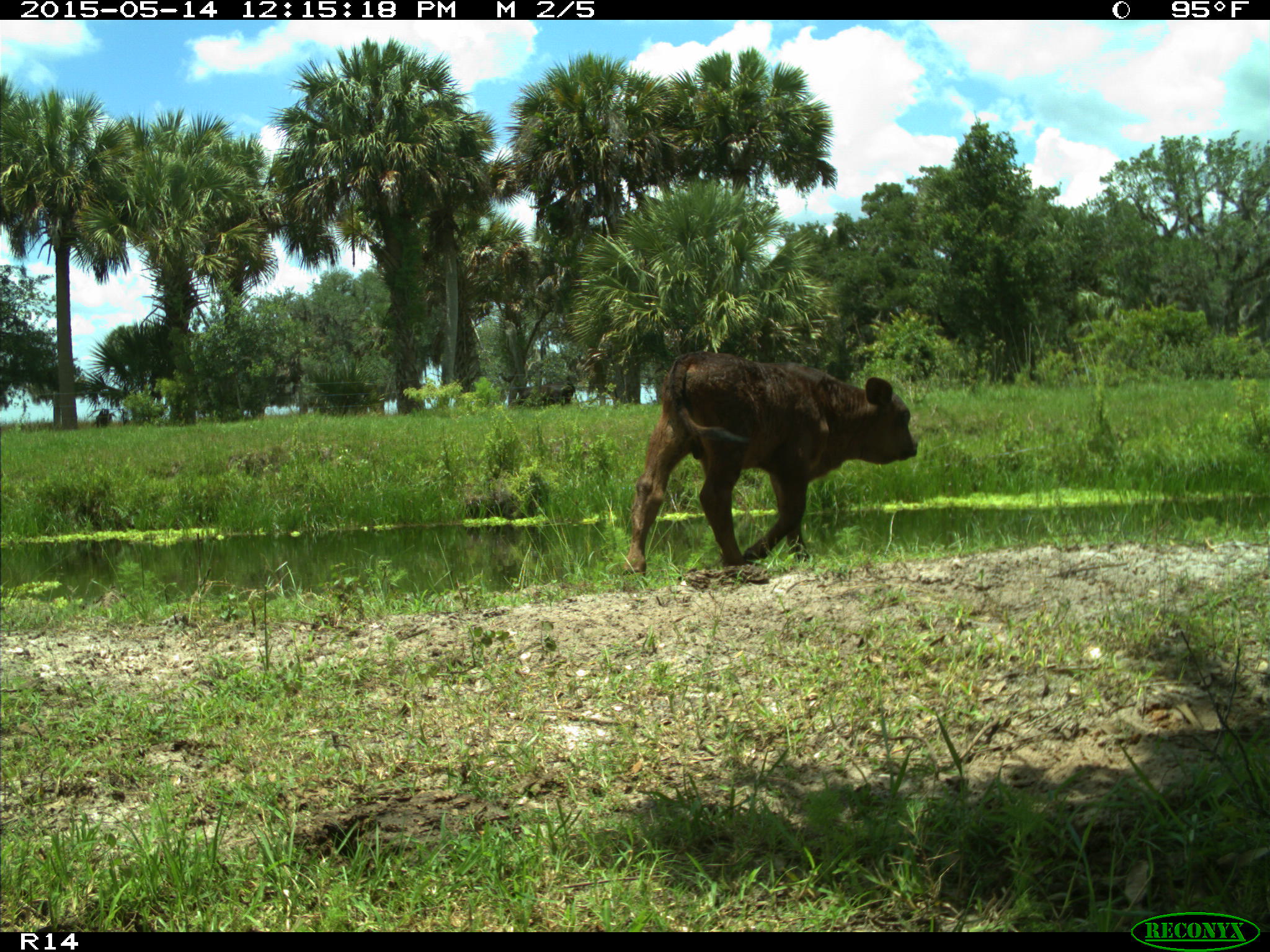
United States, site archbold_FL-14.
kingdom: Animalia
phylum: Chordata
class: Mammalia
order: Artiodactyla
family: Bovidae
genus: Bos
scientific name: Bos taurus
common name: domestic cow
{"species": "Bos taurus (domestic cow)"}